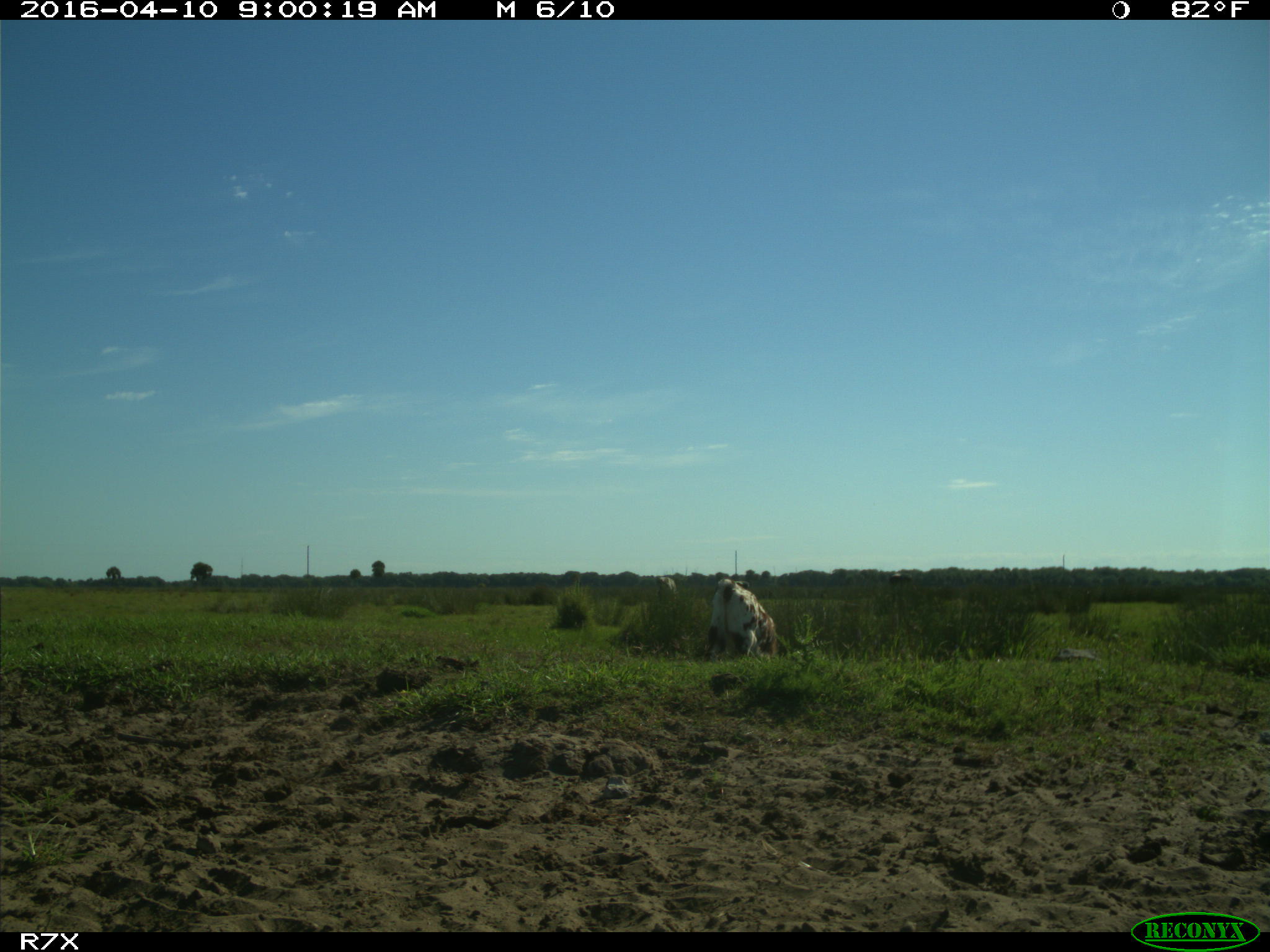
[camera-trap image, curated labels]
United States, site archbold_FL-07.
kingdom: Animalia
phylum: Chordata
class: Mammalia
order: Artiodactyla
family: Bovidae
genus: Bos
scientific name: Bos taurus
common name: domestic cow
Bos taurus (domestic cow).